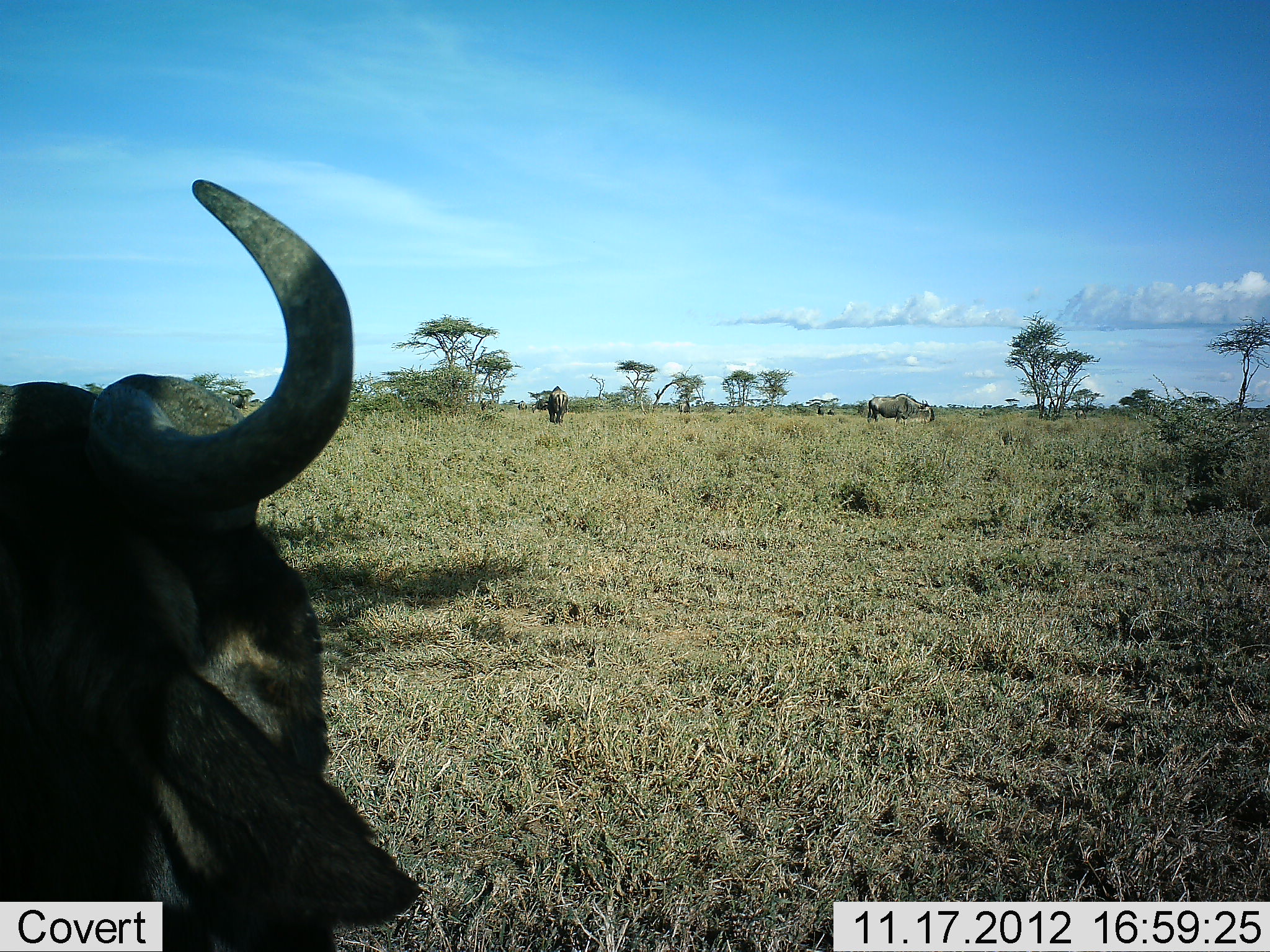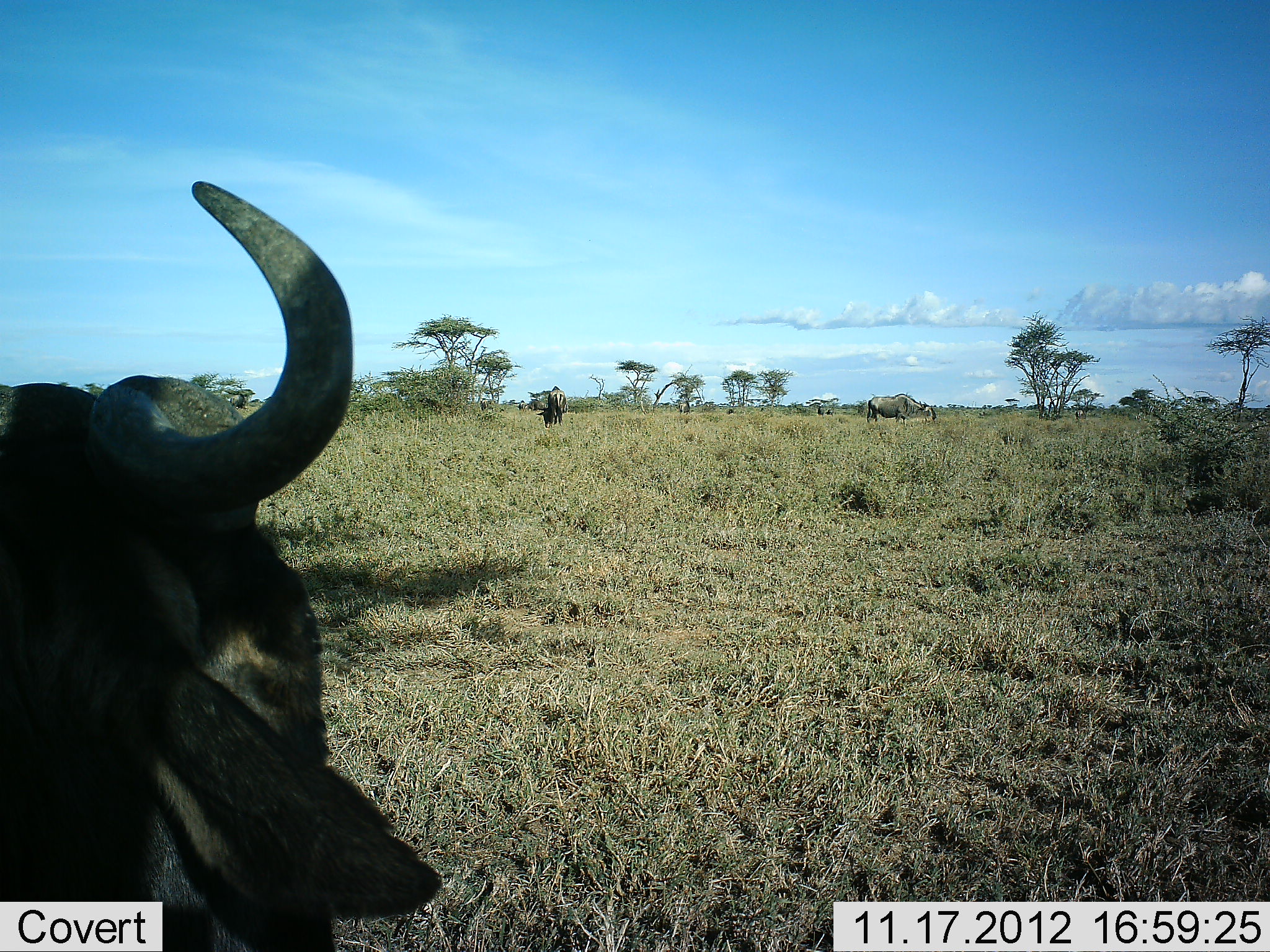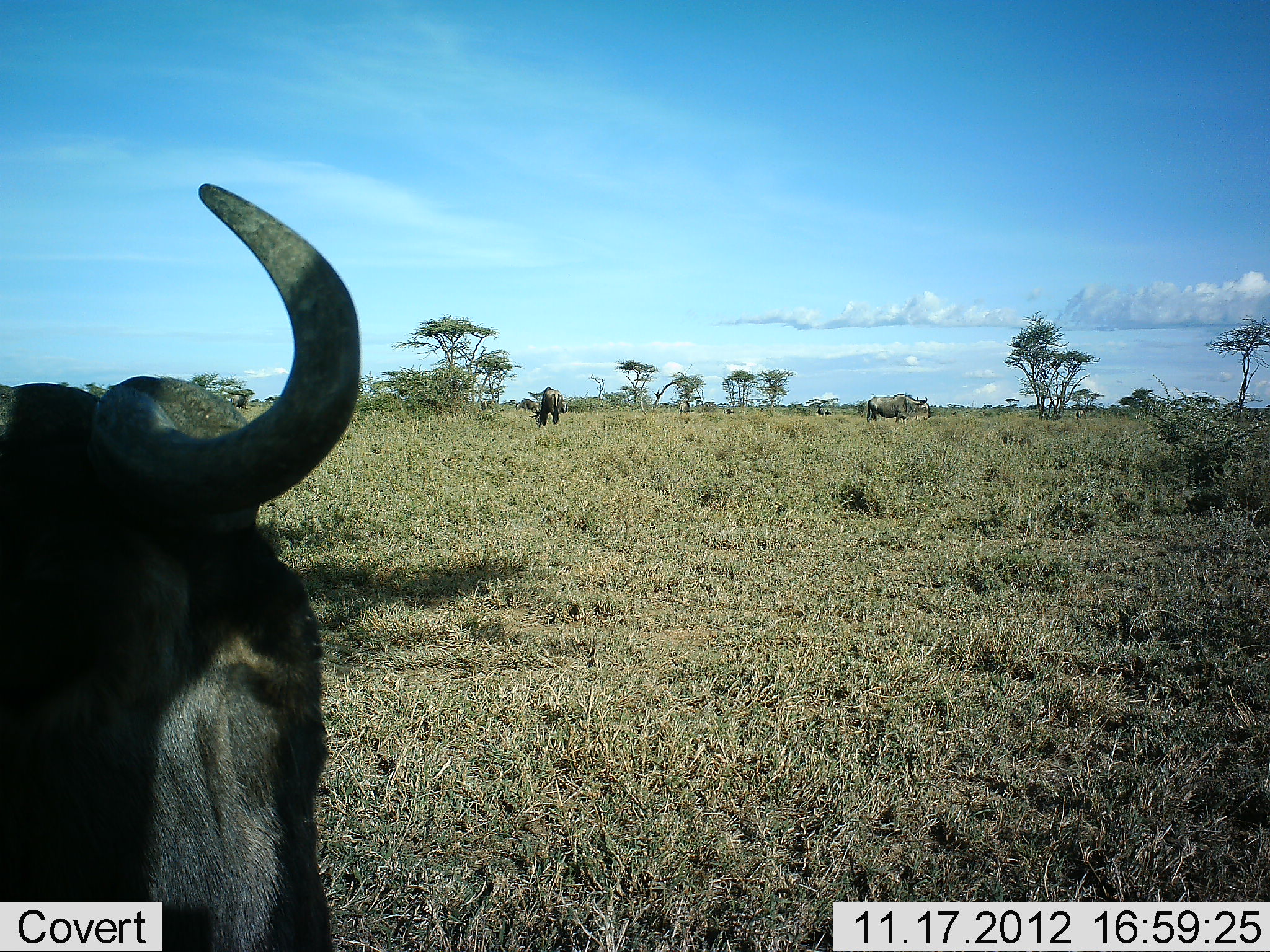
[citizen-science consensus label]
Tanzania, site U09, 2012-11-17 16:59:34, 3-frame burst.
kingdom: Animalia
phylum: Chordata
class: Mammalia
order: Artiodactyla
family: Bovidae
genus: Connochaetes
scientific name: Connochaetes taurinus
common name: blue wildebeest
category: wildebeest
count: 3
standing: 70%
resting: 40%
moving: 20%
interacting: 0%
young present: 0%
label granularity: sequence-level